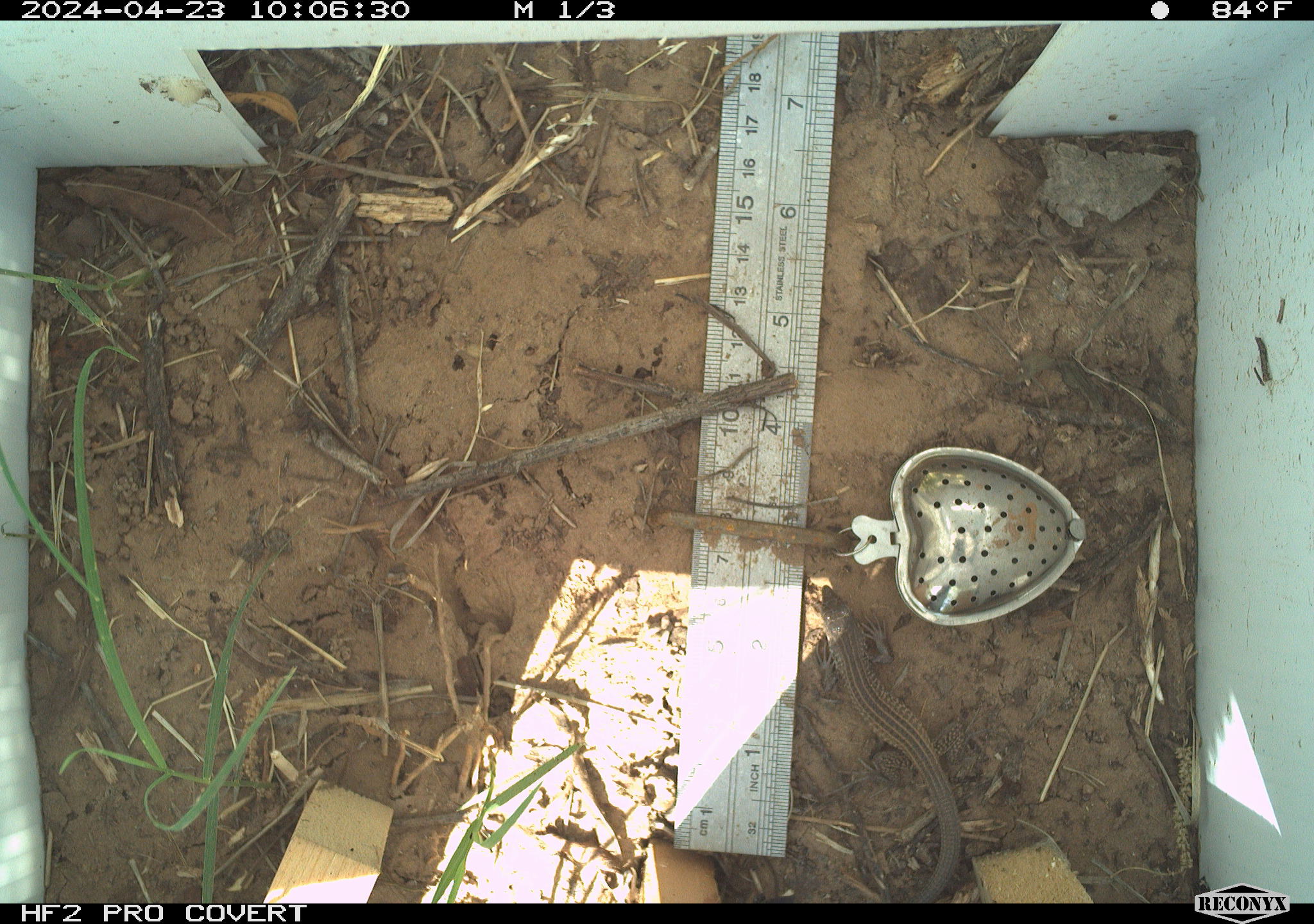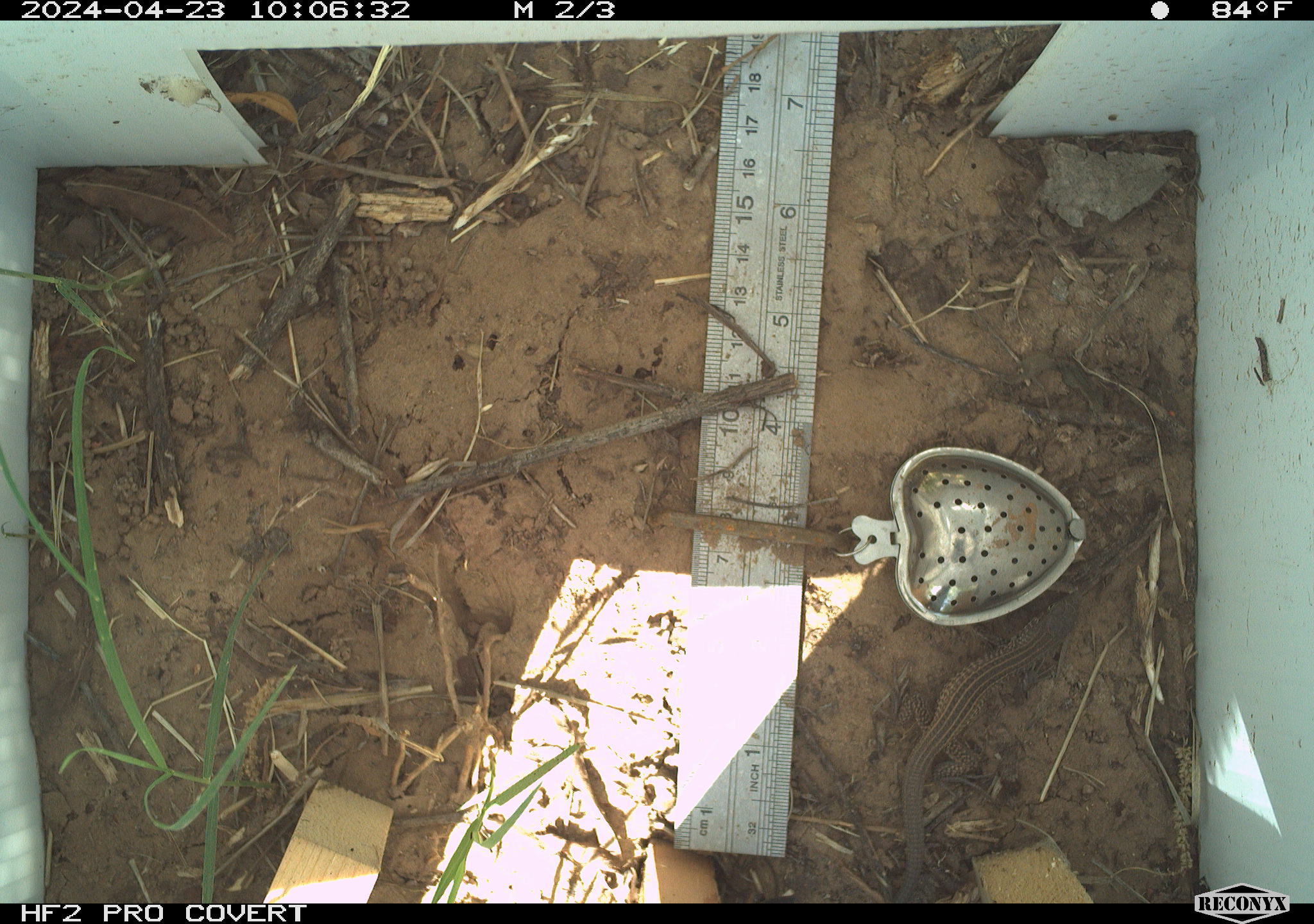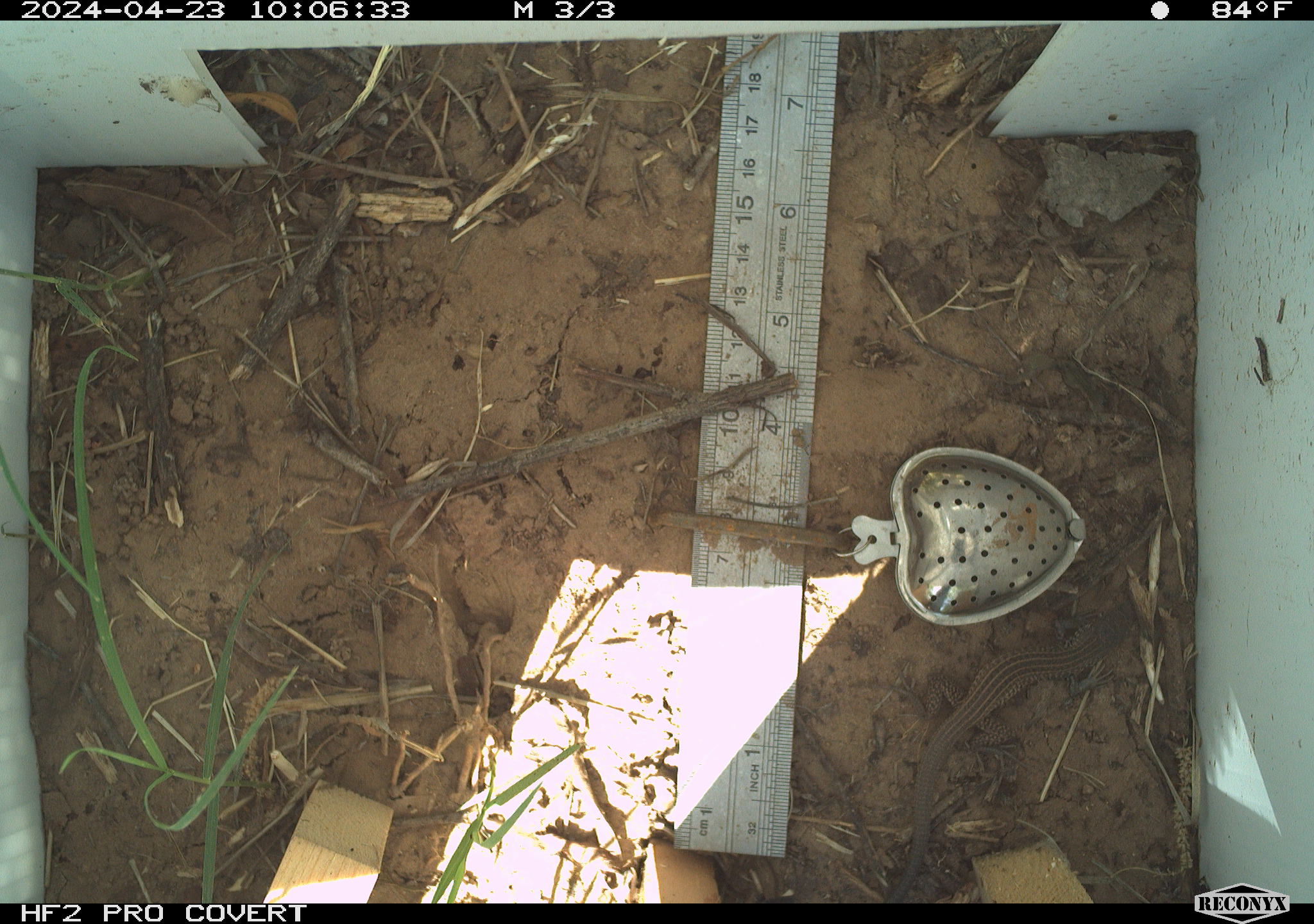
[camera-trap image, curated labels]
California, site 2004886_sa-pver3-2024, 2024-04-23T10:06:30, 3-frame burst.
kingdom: Animalia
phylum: Chordata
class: Reptilia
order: Squamata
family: Teiidae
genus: Aspidoscelis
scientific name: Aspidoscelis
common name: whiptail lizards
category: aspidoscelis species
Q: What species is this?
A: Aspidoscelis species (whiptail lizards) (Aspidoscelis).